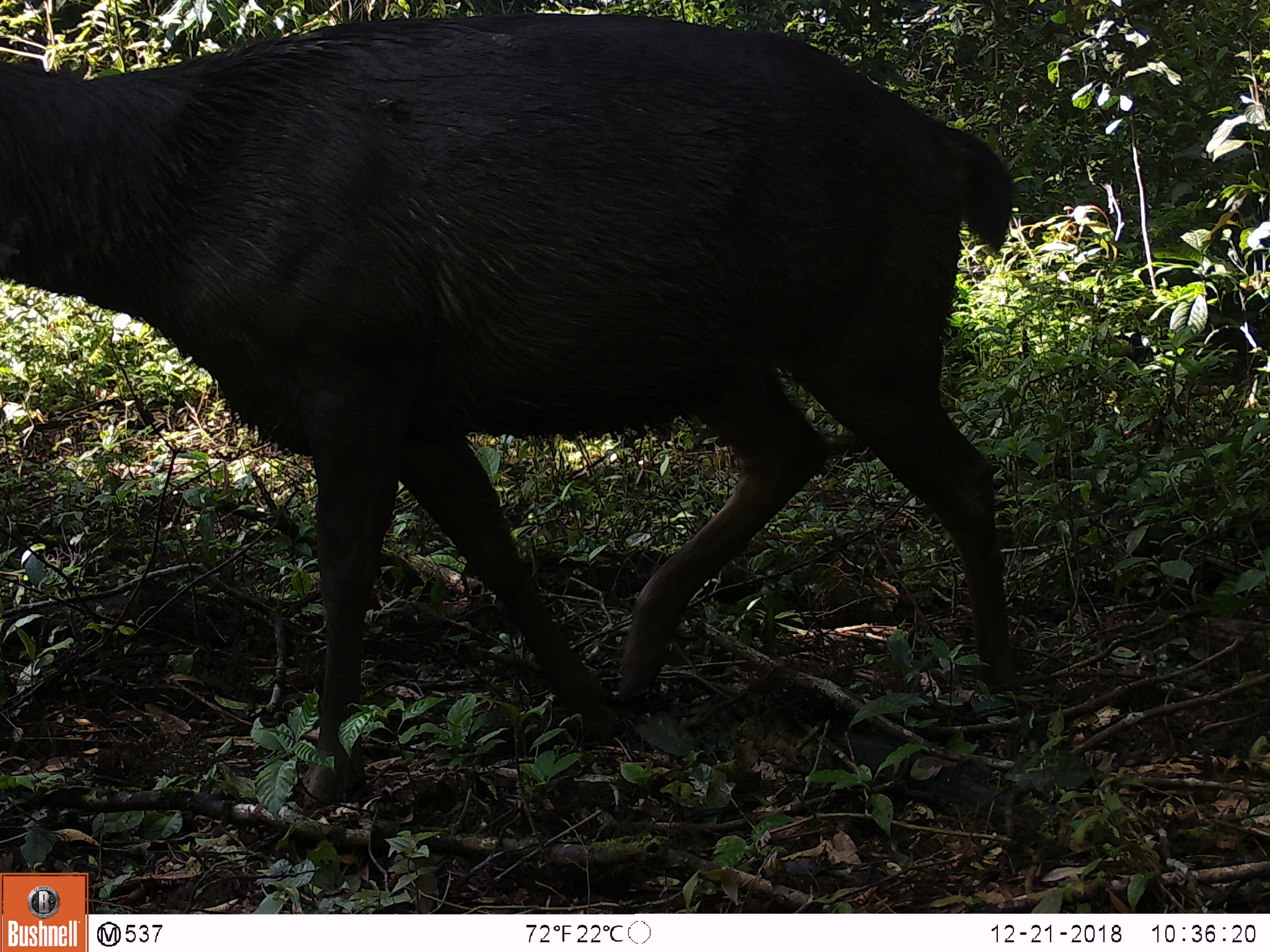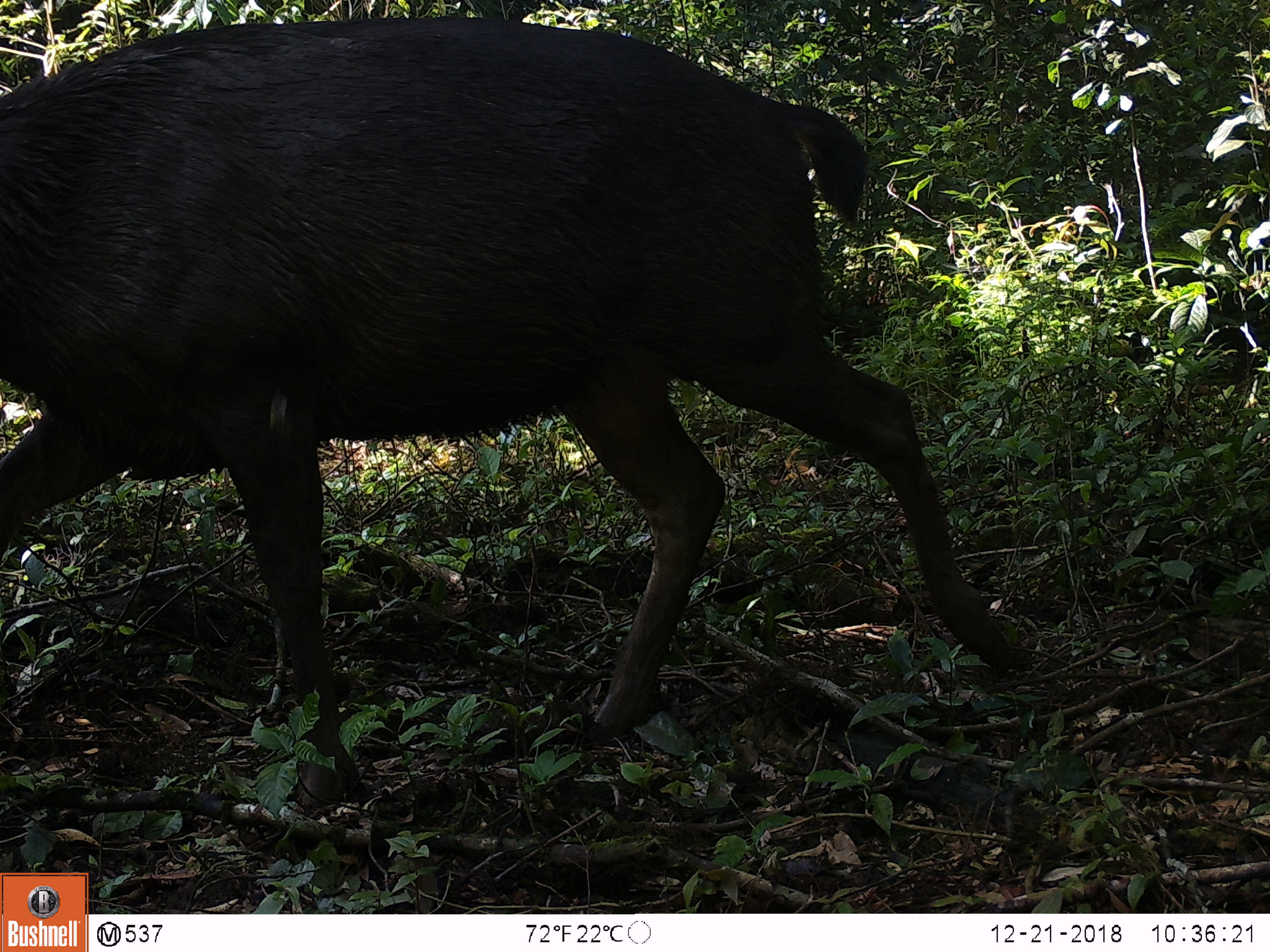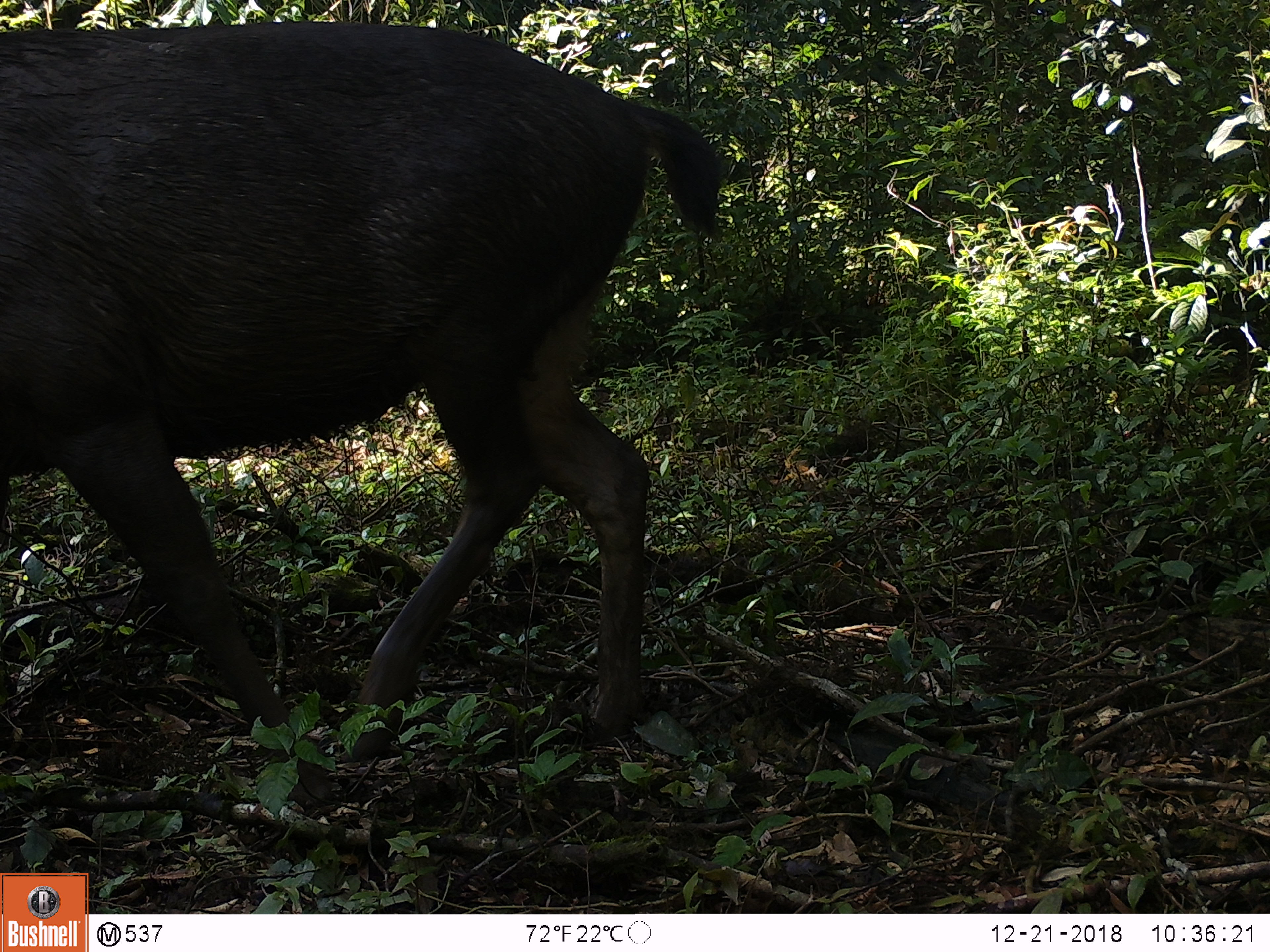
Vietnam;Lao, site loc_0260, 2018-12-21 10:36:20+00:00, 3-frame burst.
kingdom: Animalia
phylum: Chordata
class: Mammalia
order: Artiodactyla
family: Cervidae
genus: Rusa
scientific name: Rusa unicolor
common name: sambar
Sambar (Rusa unicolor). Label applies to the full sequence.